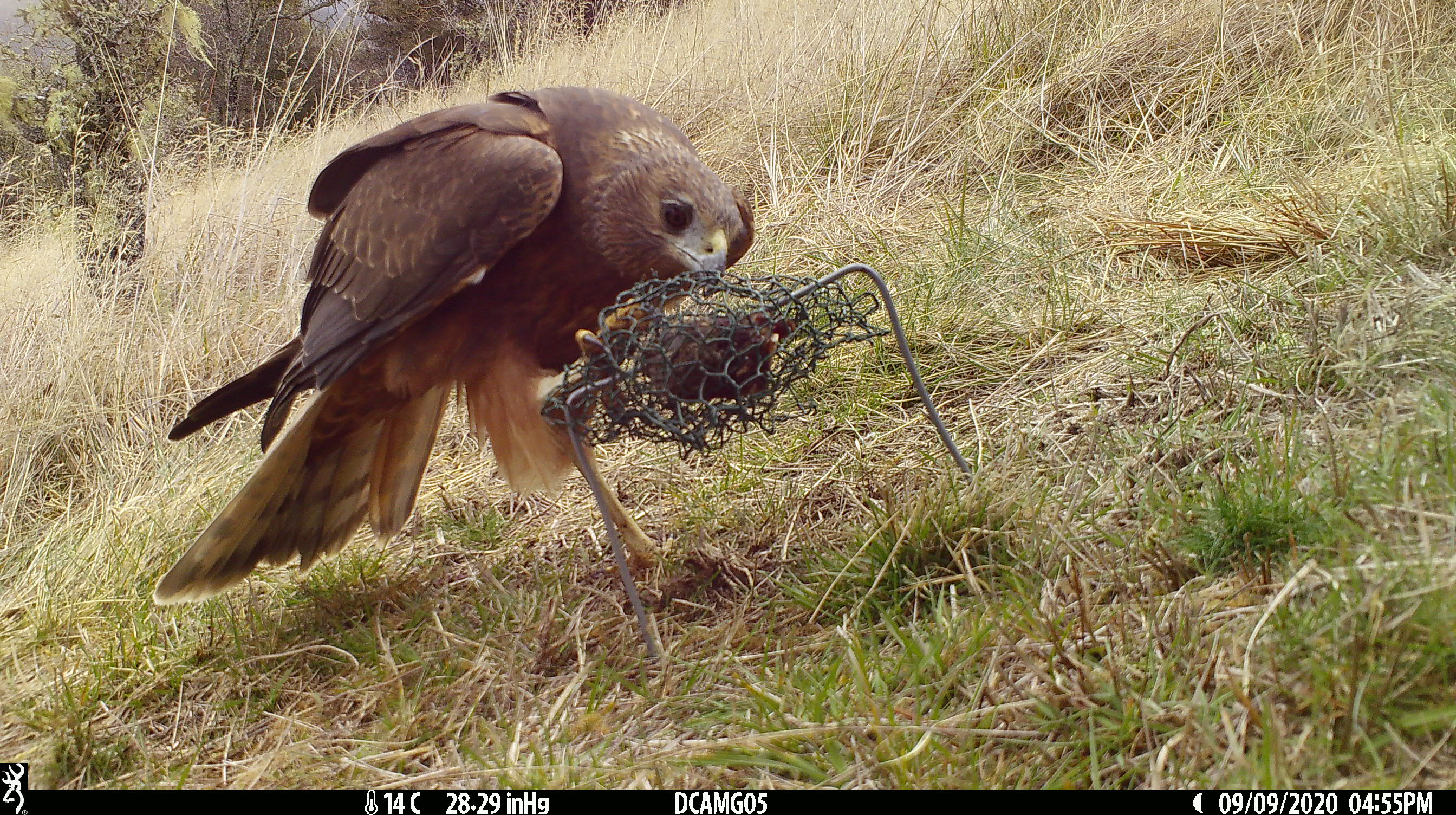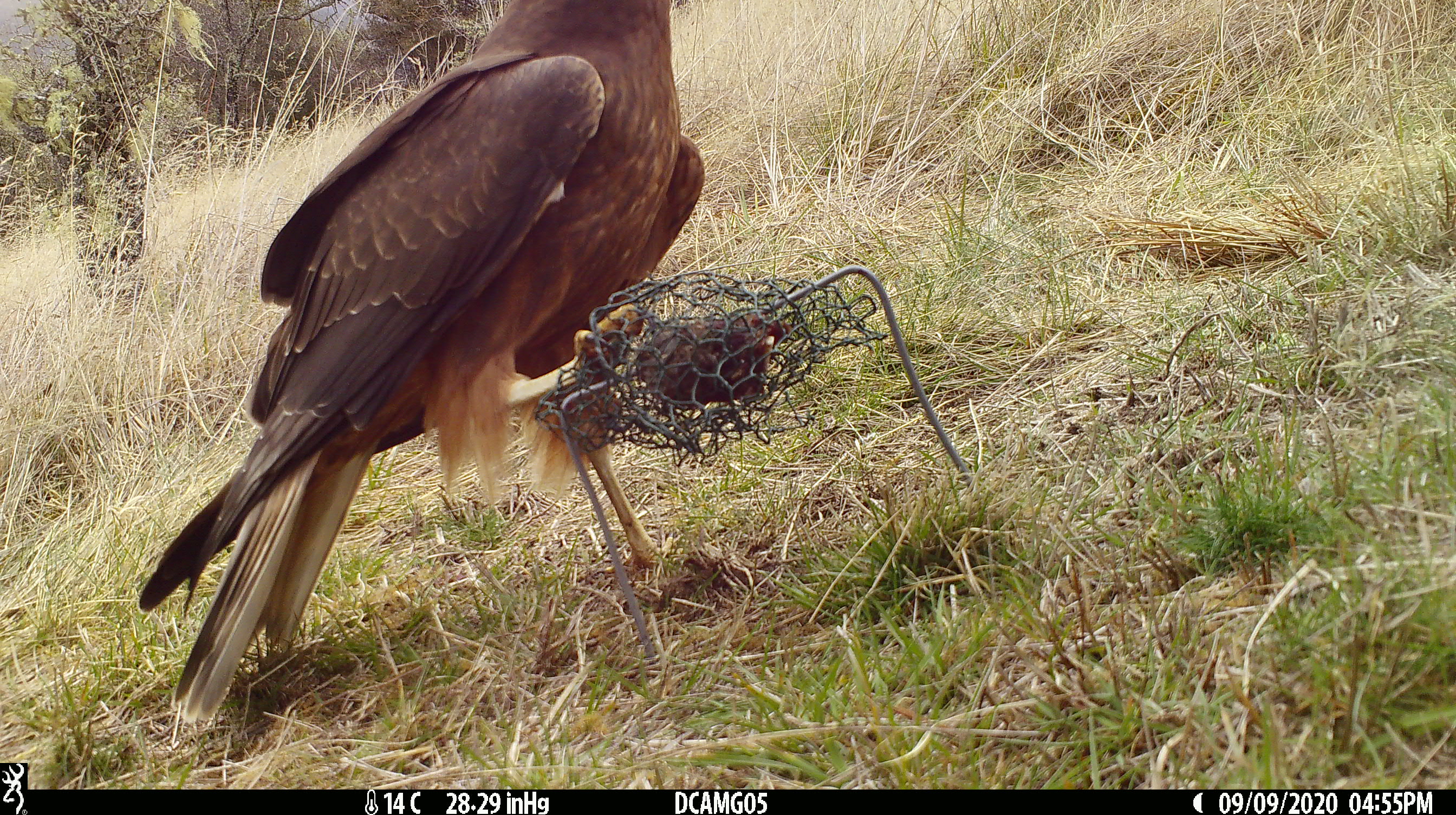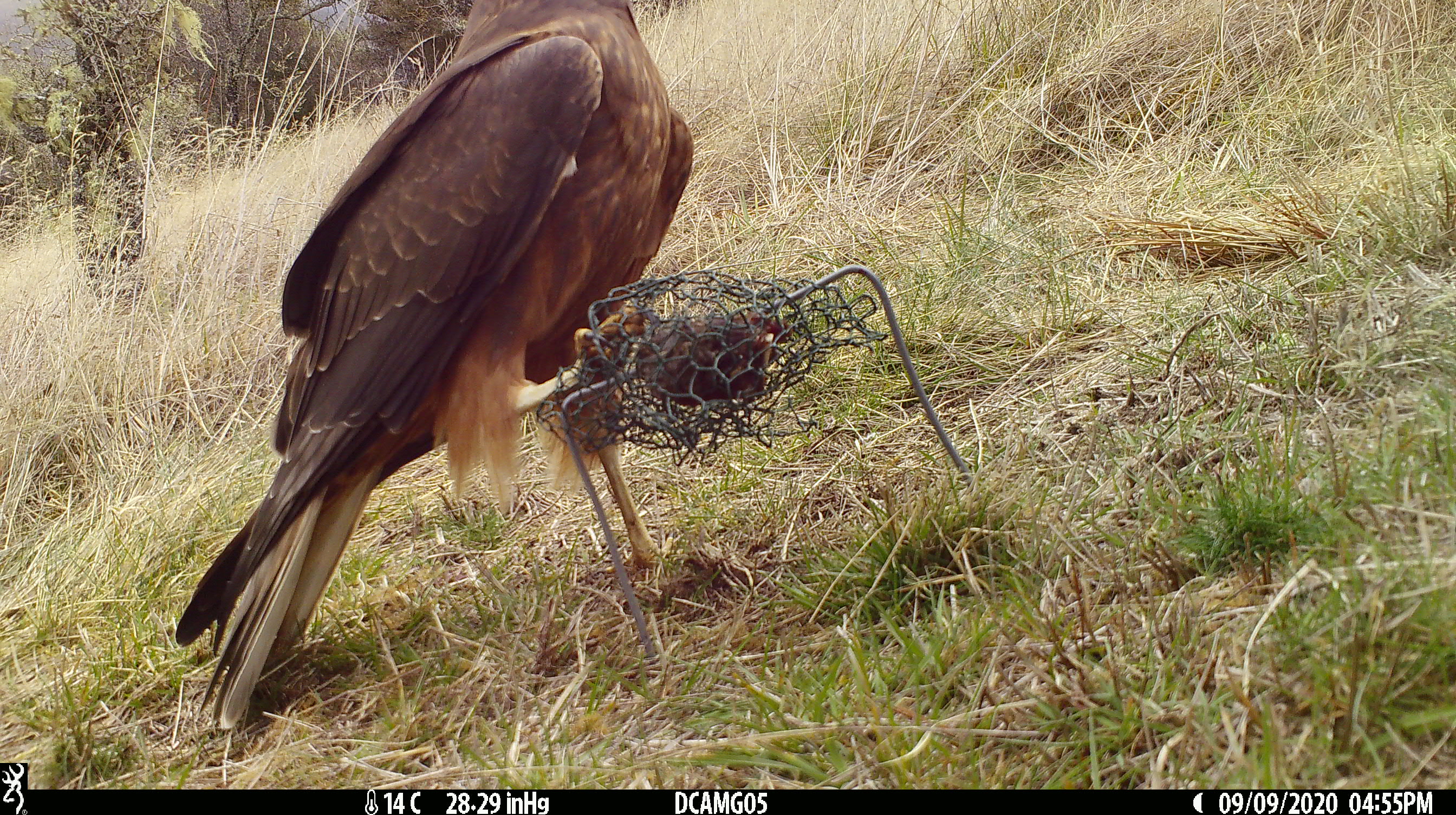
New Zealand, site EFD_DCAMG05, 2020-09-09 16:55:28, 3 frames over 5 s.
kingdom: Animalia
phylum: Chordata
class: Aves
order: Accipitriformes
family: Accipitridae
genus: Circus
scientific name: Circus approximans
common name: swamp harrier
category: harrier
Harrier (swamp harrier) (Circus approximans).